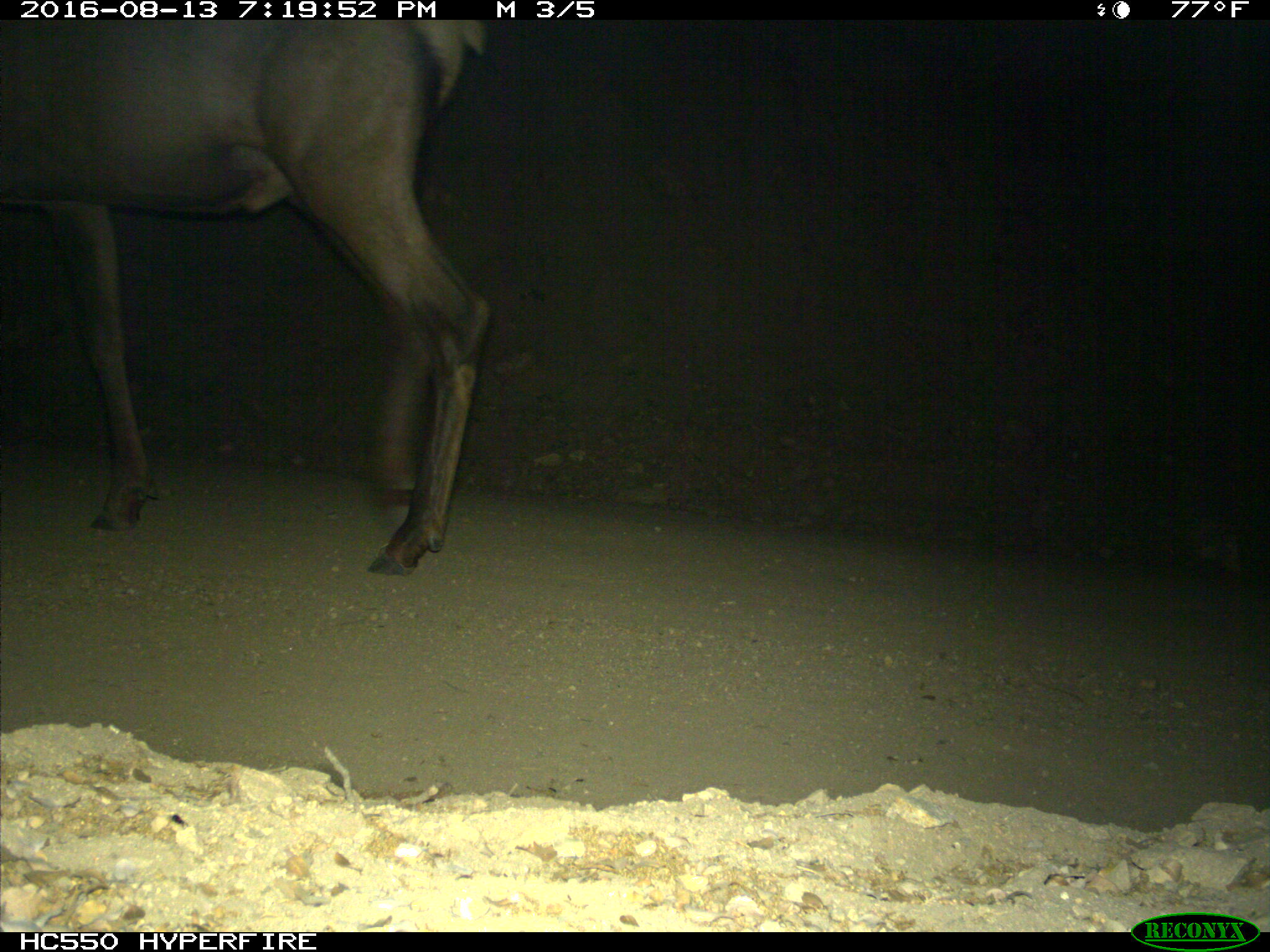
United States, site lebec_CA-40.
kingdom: Animalia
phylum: Chordata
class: Mammalia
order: Artiodactyla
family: Cervidae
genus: Cervus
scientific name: Cervus canadensis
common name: elk